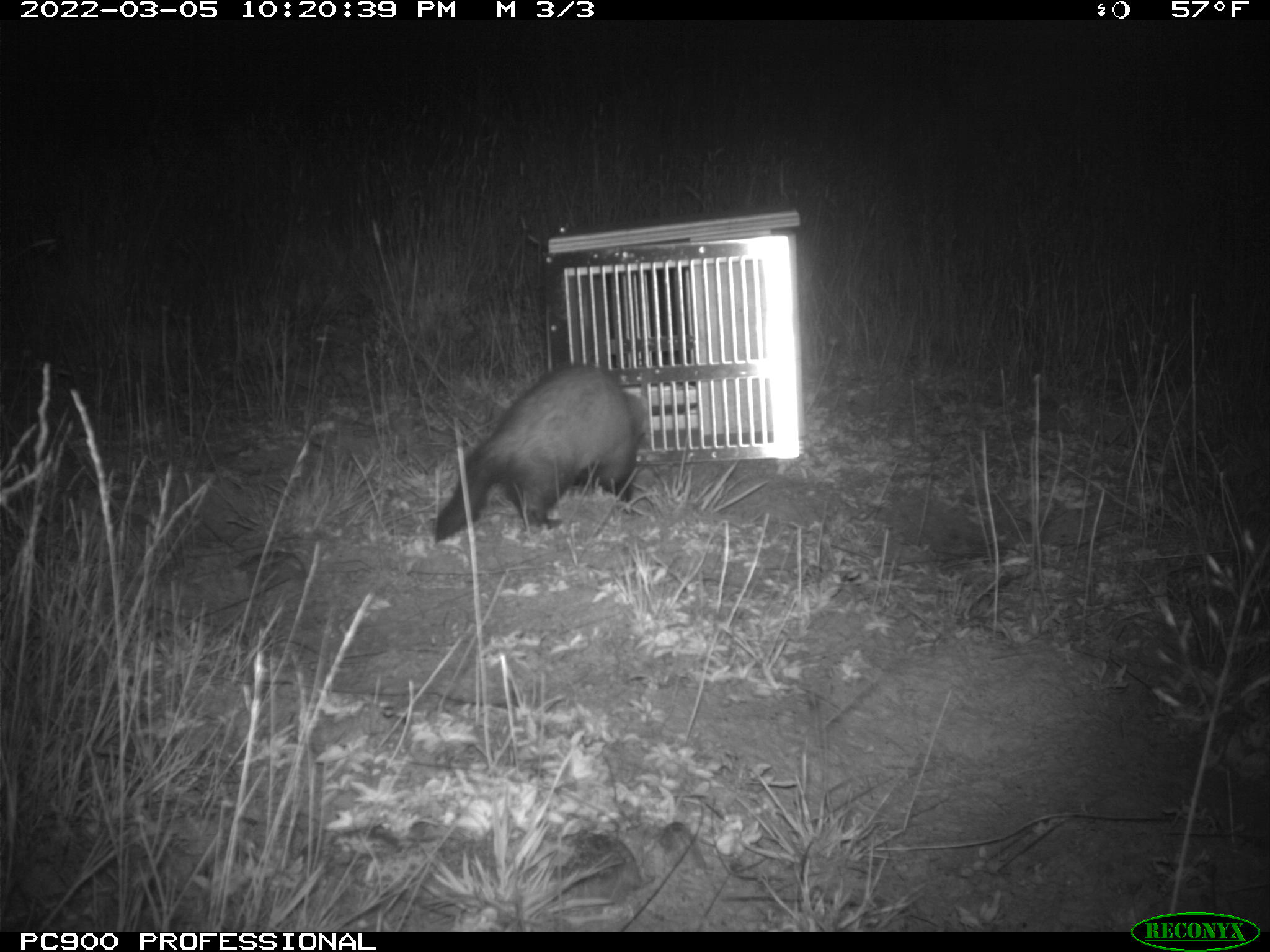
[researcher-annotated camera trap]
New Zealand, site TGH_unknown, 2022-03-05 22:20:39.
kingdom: Animalia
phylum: Chordata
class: Mammalia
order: Carnivora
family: Mustelidae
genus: Mustela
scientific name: Mustela furo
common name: ferret